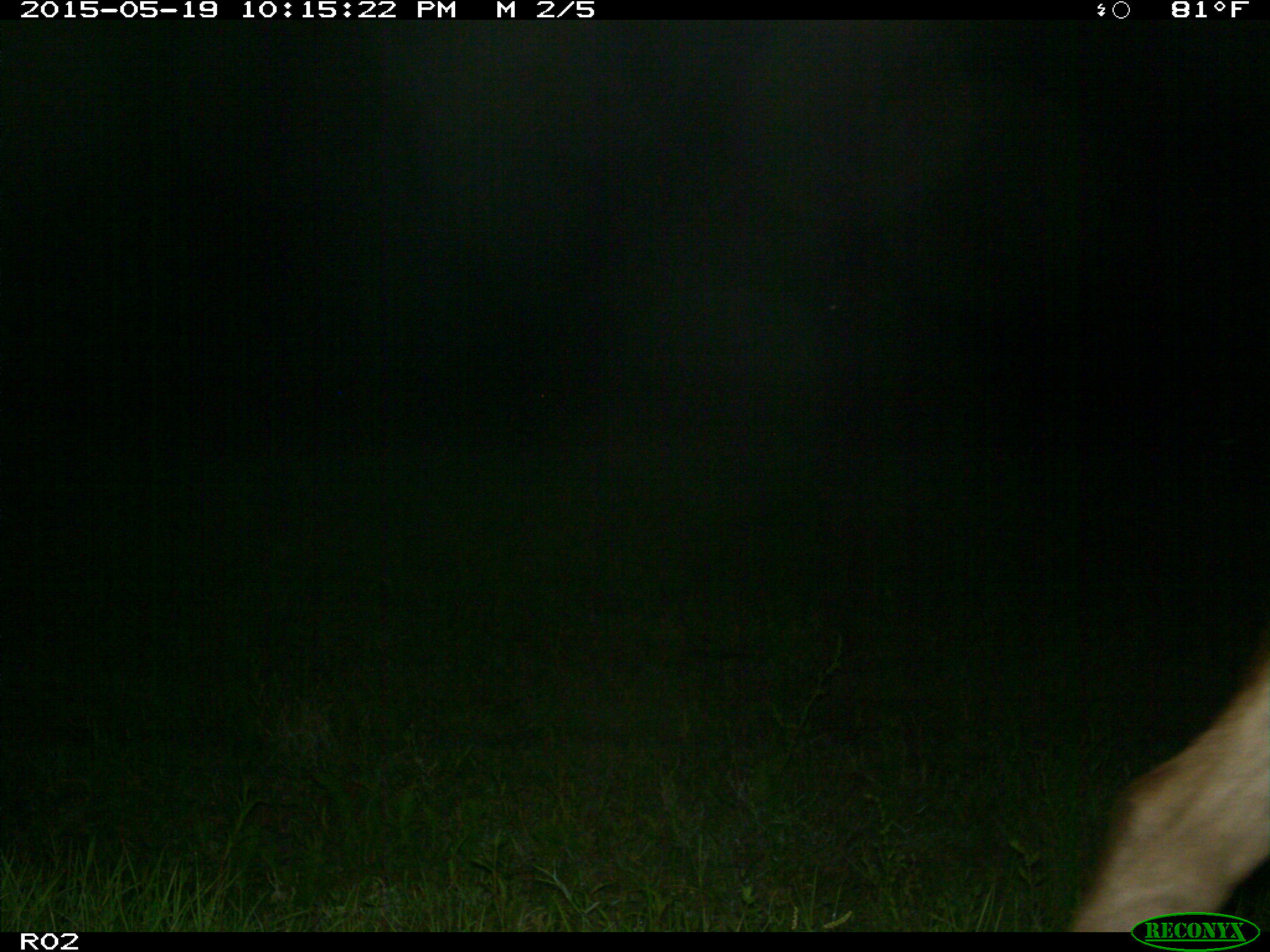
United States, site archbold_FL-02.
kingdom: Animalia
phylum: Chordata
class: Mammalia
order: Artiodactyla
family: Bovidae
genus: Bos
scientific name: Bos taurus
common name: domestic cow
Bos taurus (domestic cow).